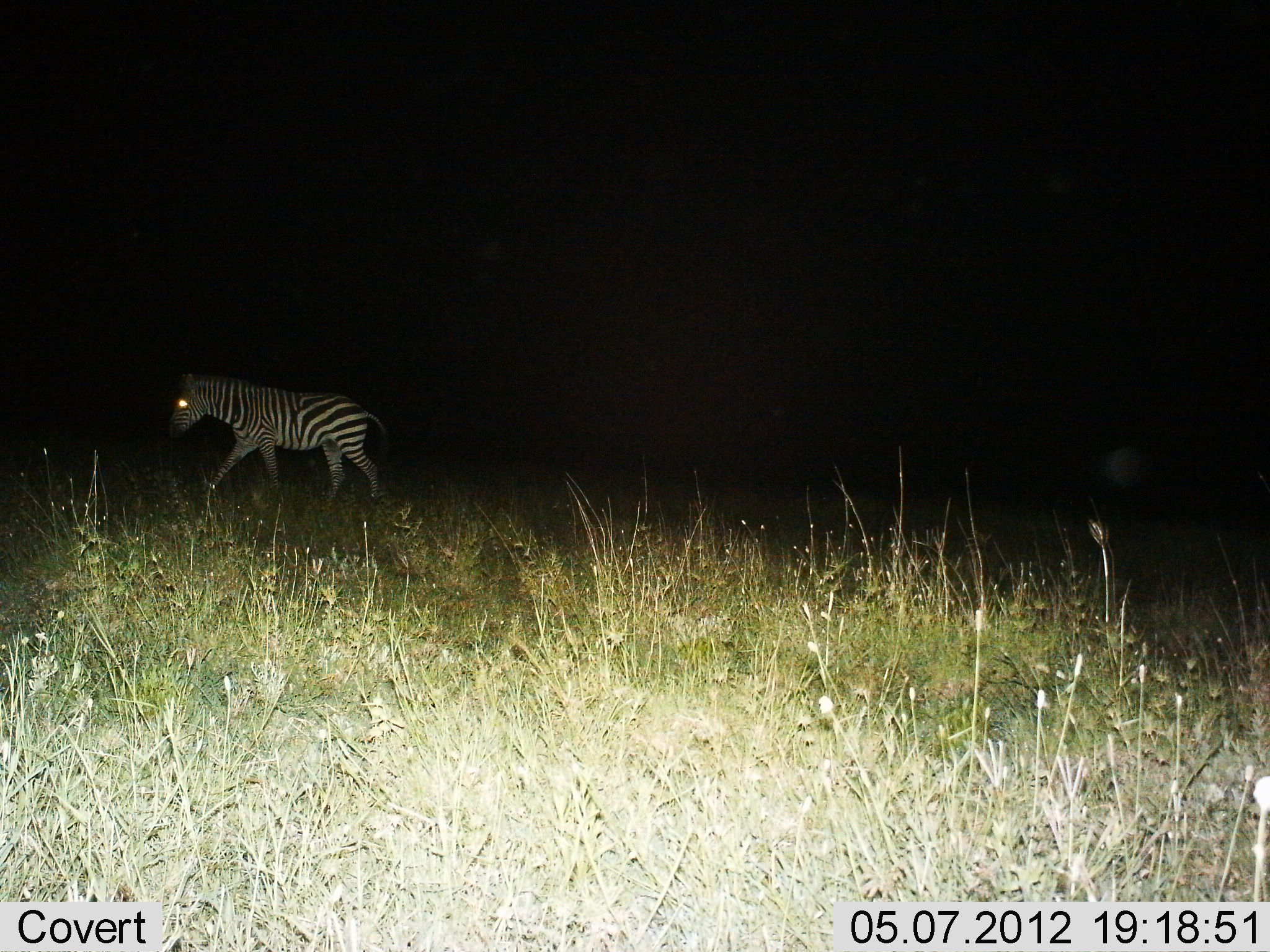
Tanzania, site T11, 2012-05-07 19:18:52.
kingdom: Animalia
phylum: Chordata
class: Mammalia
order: Perissodactyla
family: Equidae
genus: Equus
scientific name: Equus quagga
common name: plains zebra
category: zebra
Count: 1.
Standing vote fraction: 10%.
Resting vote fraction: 0%.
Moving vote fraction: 90%.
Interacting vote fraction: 0%.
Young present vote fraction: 0%.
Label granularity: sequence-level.